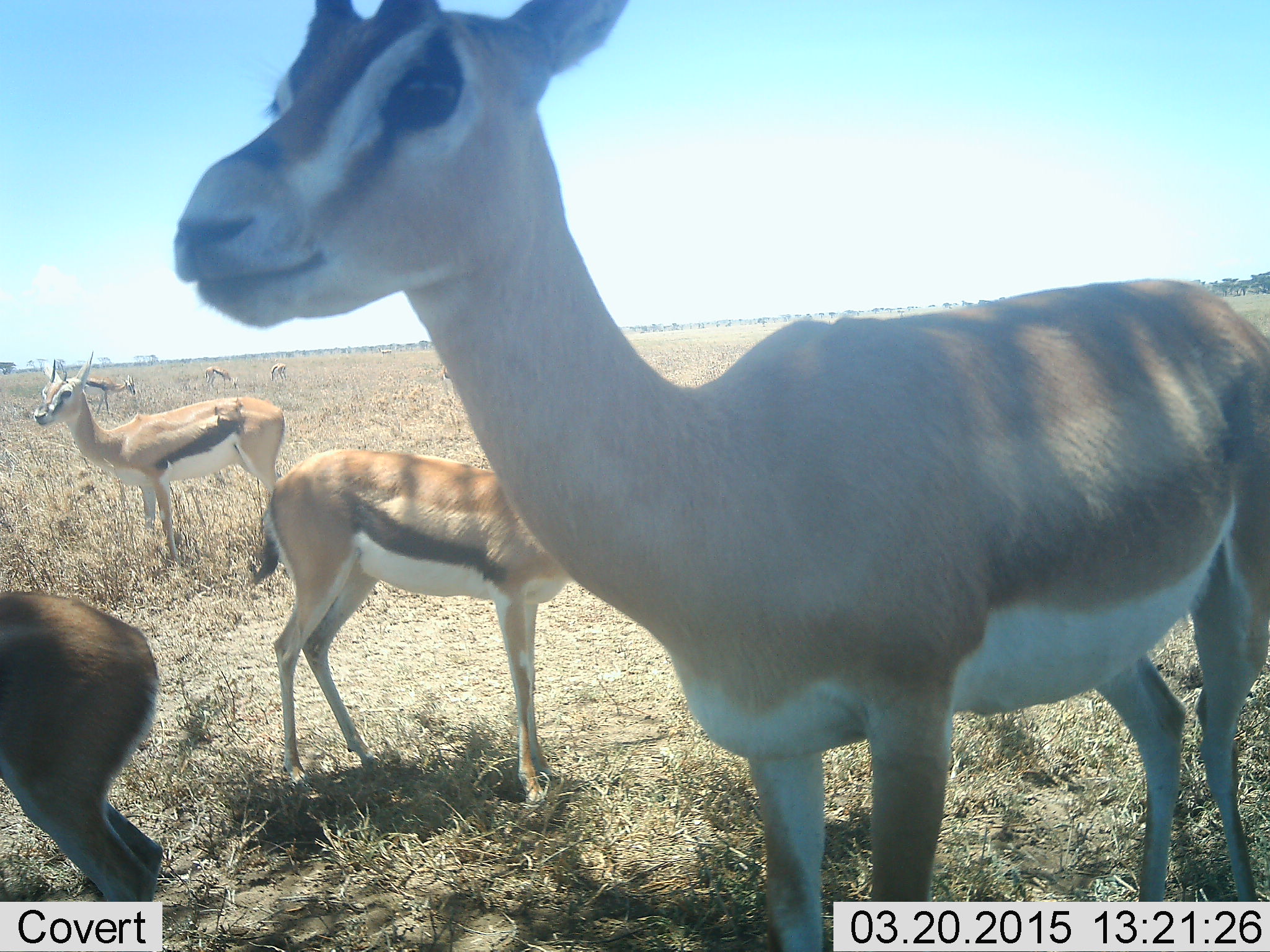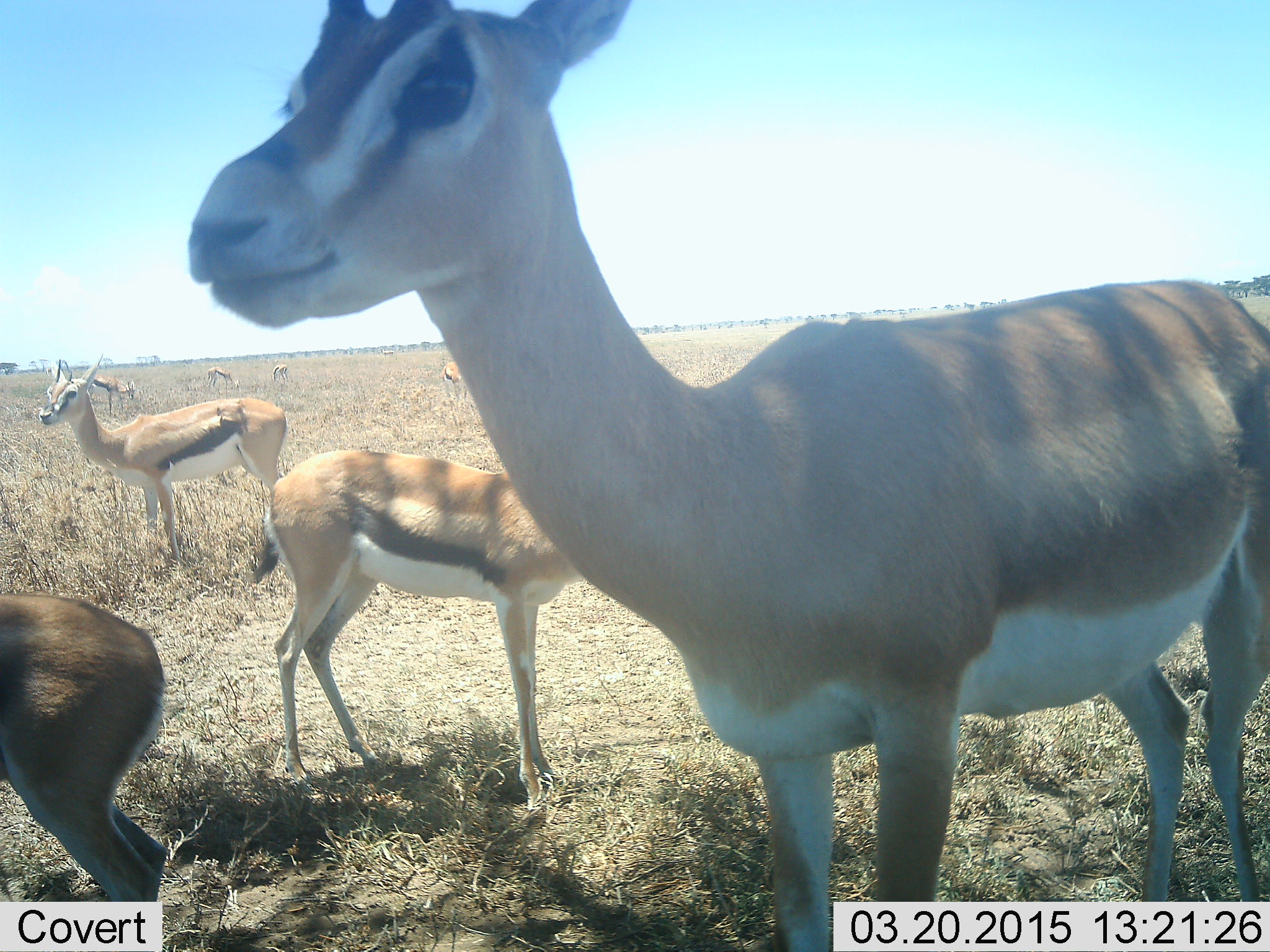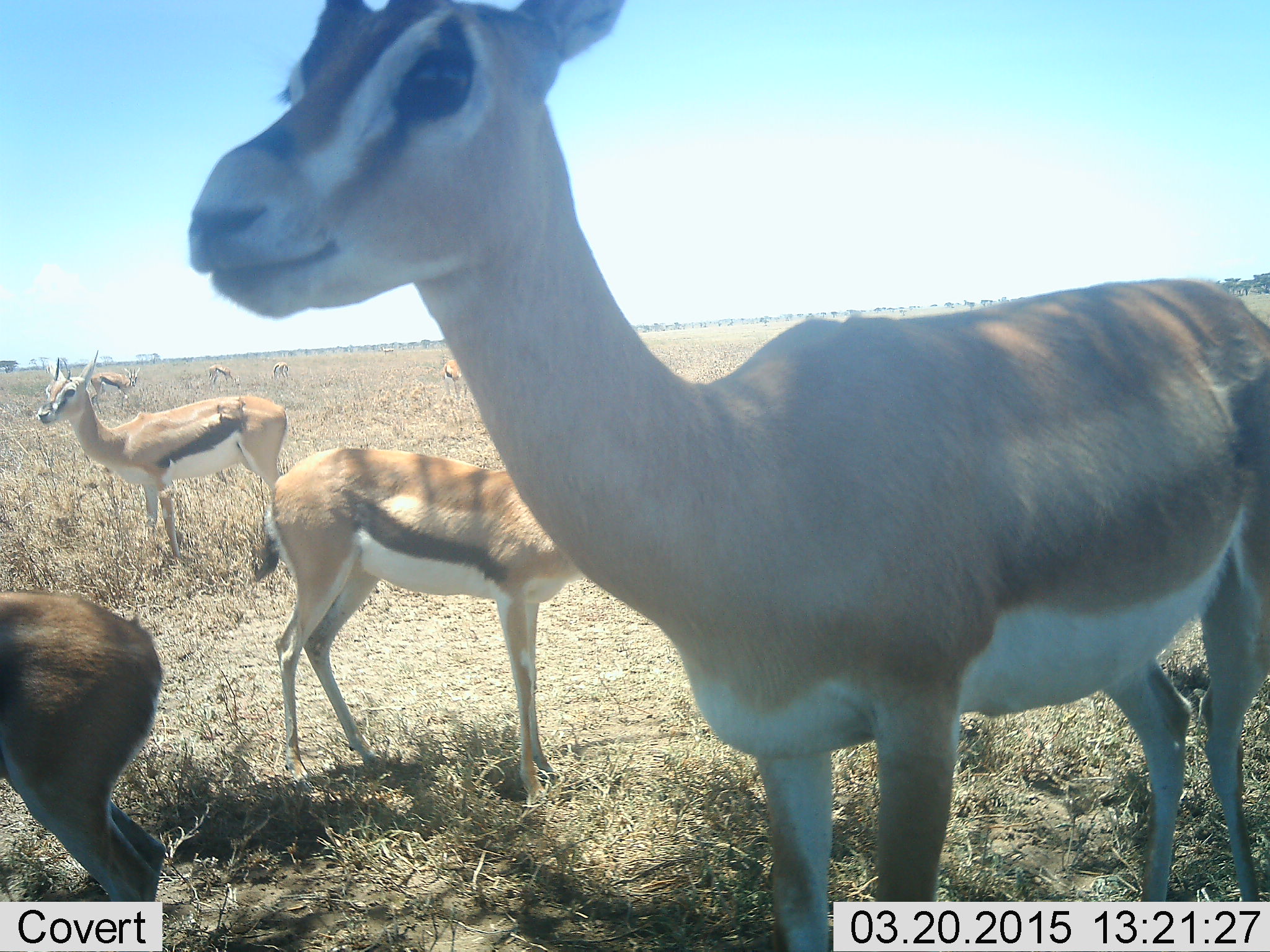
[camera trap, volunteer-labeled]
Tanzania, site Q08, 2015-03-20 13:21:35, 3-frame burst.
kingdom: Animalia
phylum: Chordata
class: Mammalia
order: Artiodactyla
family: Bovidae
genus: Eudorcas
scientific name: Eudorcas thomsonii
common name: thomson's gazelle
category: gazellethomsons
Gazellethomsons (thomson's gazelle) (Eudorcas thomsonii), count 7. Behavior (volunteer vote fractions): standing 100%, resting 0%, moving 0%, interacting 5%. Young present (vote fraction): 0%. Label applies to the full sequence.